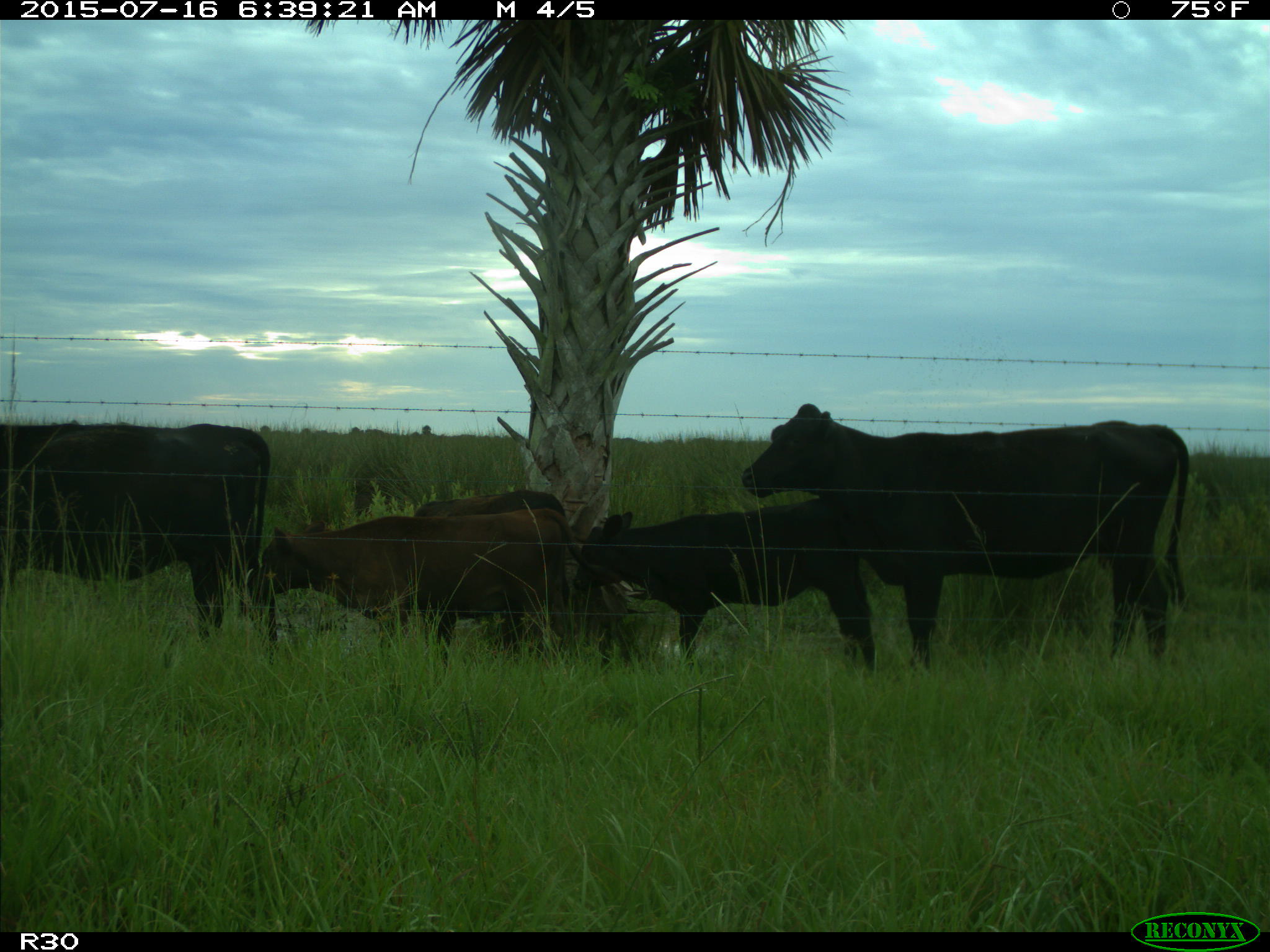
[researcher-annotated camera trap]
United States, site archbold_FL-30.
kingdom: Animalia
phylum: Chordata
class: Mammalia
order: Artiodactyla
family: Bovidae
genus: Bos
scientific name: Bos taurus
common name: domestic cow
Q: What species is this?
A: Bos taurus (domestic cow).